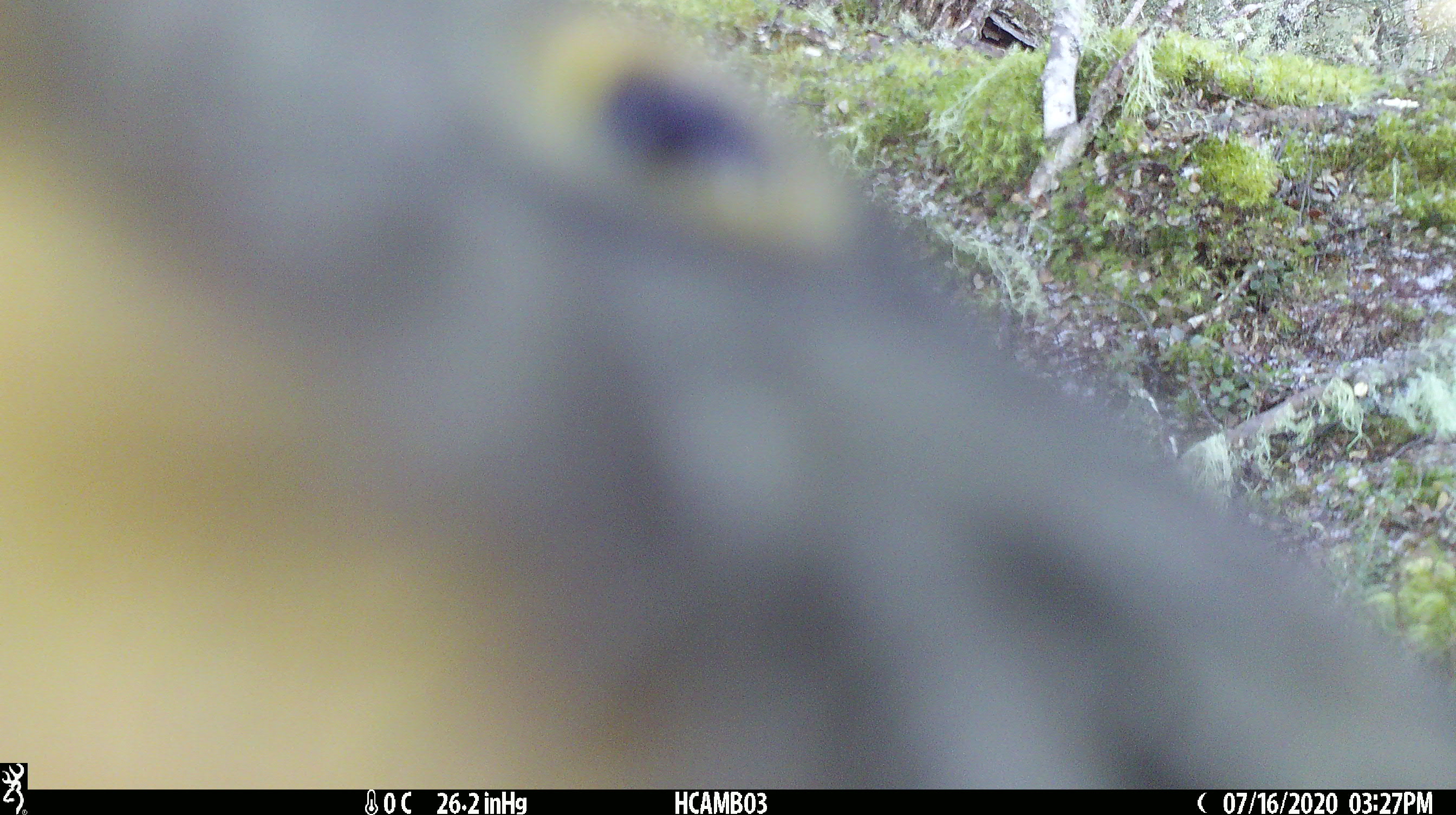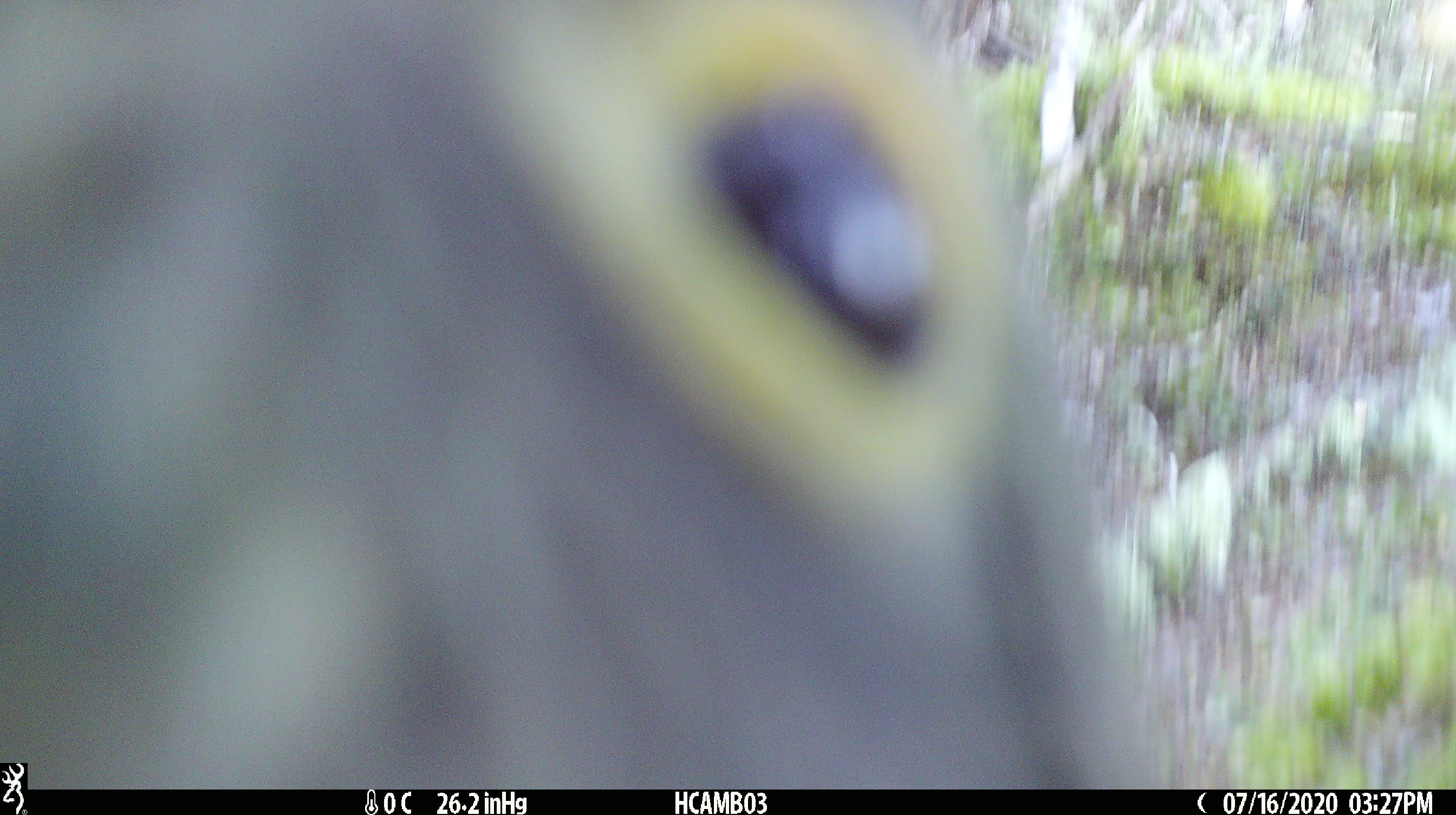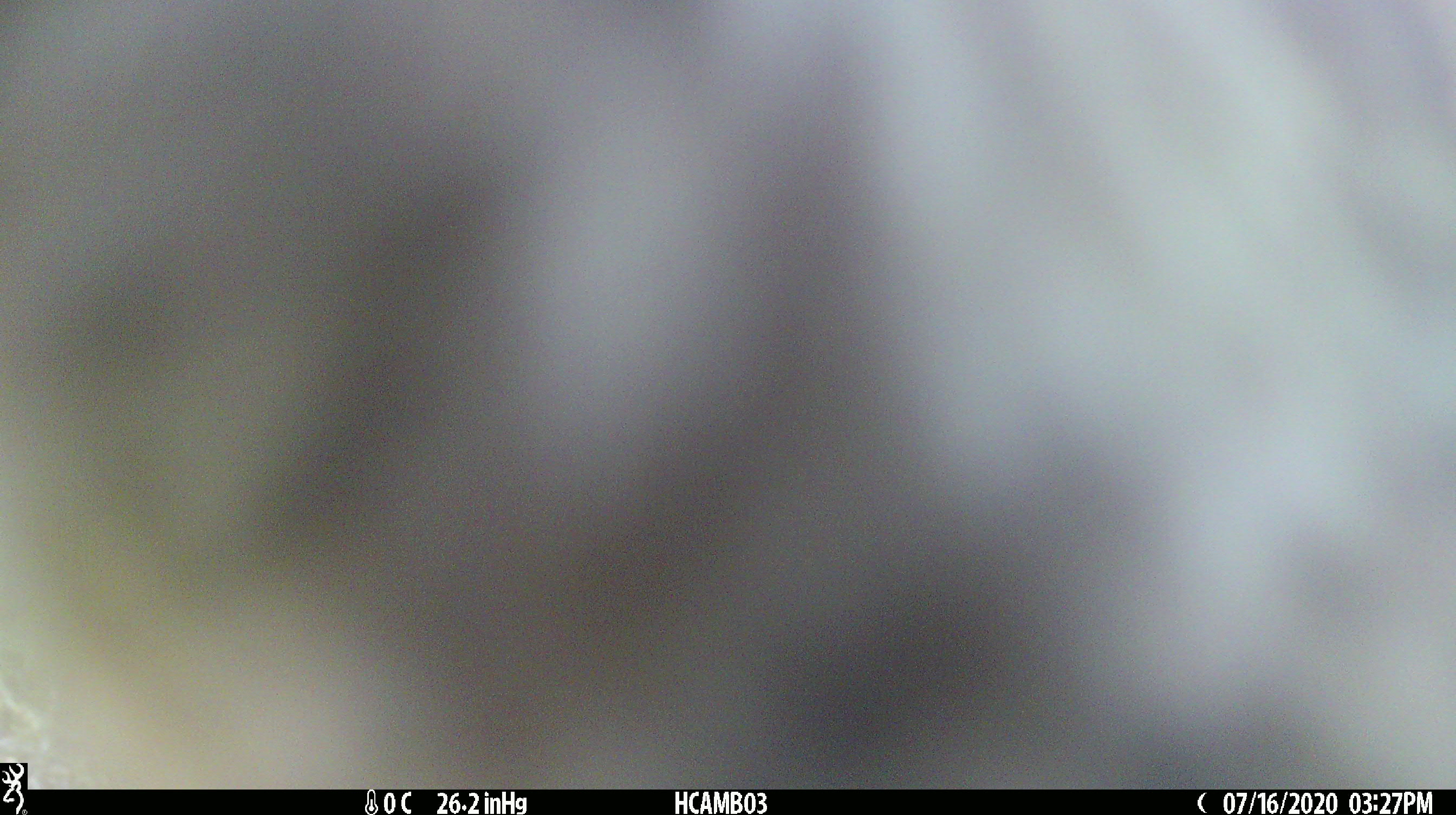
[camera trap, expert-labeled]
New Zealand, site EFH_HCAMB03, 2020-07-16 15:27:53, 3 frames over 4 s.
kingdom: Animalia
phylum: Chordata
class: Aves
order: Psittaciformes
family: Strigopidae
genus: Nestor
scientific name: Nestor notabilis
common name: kea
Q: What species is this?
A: Kea (Nestor notabilis).